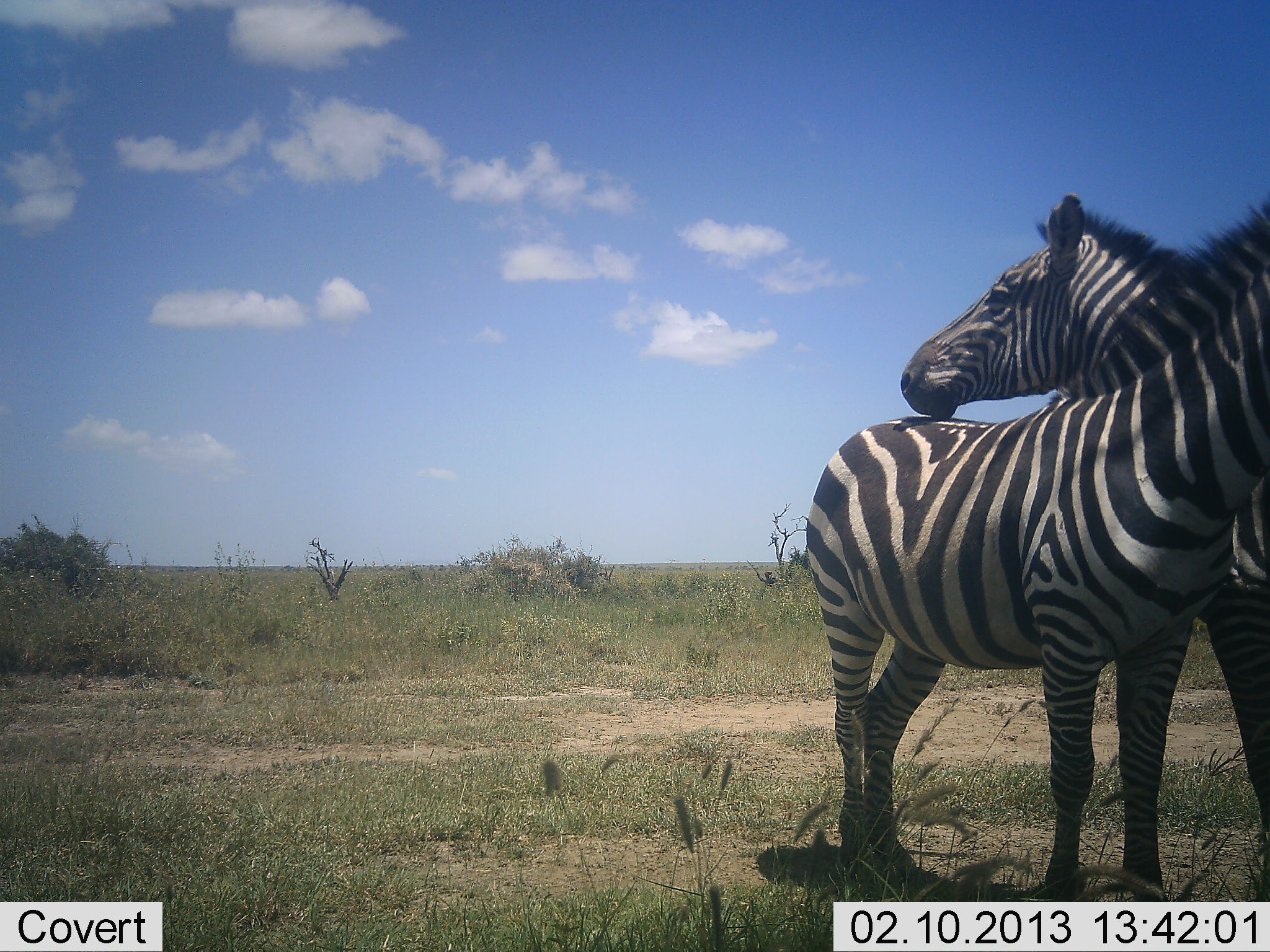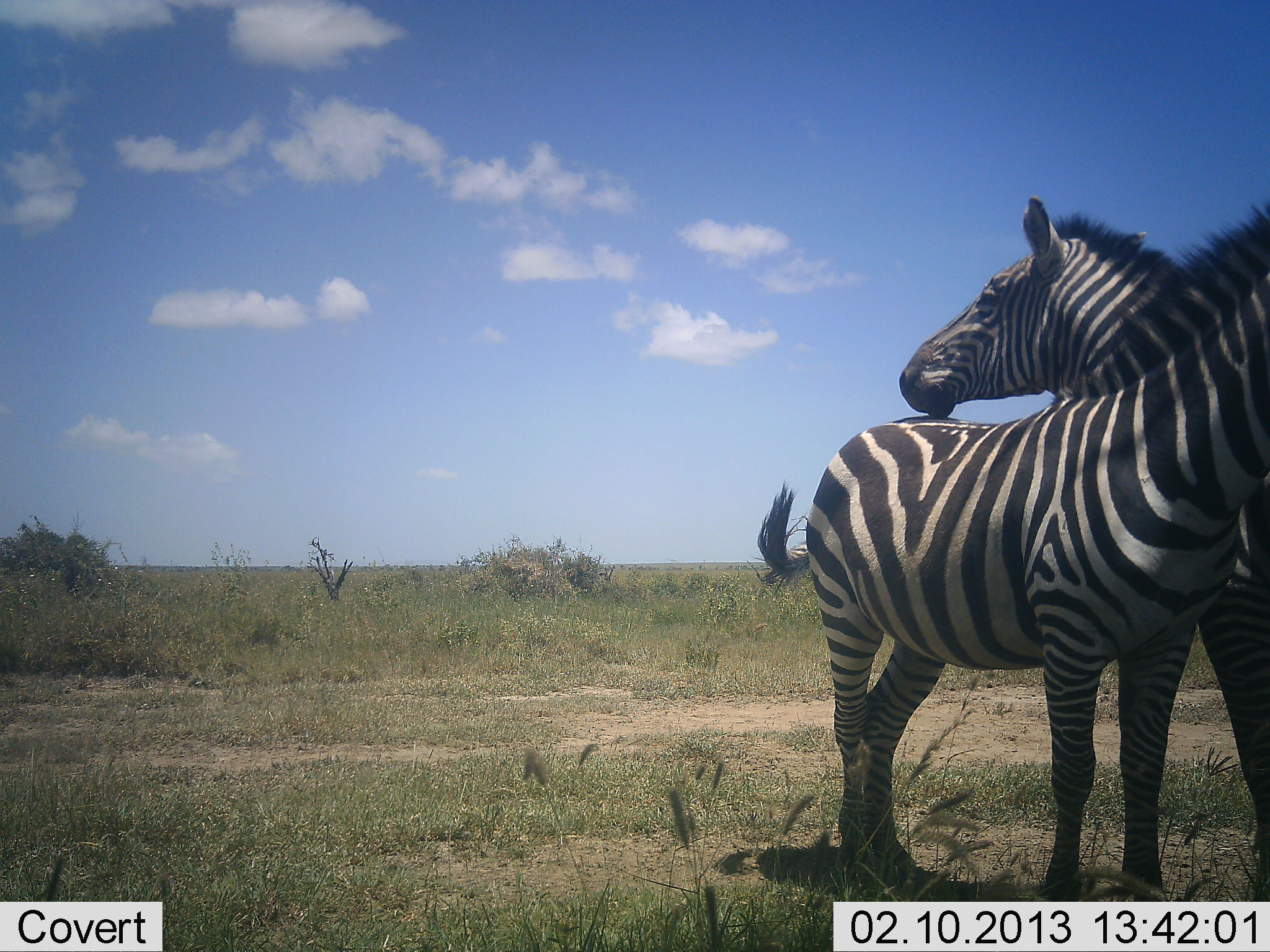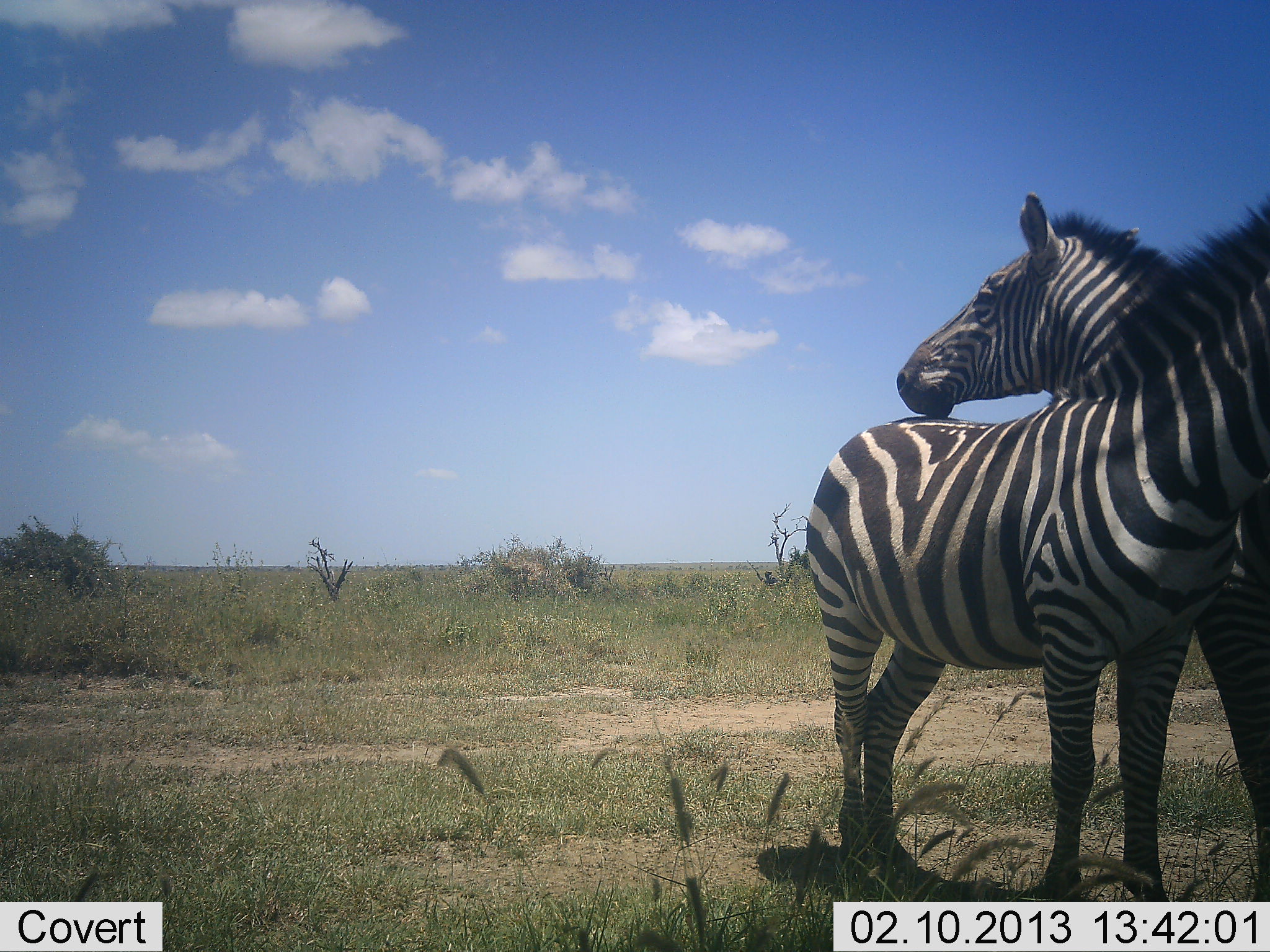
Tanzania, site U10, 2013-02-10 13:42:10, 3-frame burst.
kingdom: Animalia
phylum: Chordata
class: Mammalia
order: Perissodactyla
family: Equidae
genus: Equus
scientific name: Equus quagga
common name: plains zebra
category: zebra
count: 2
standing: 89%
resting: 4%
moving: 0%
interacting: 30%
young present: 0%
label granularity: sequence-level